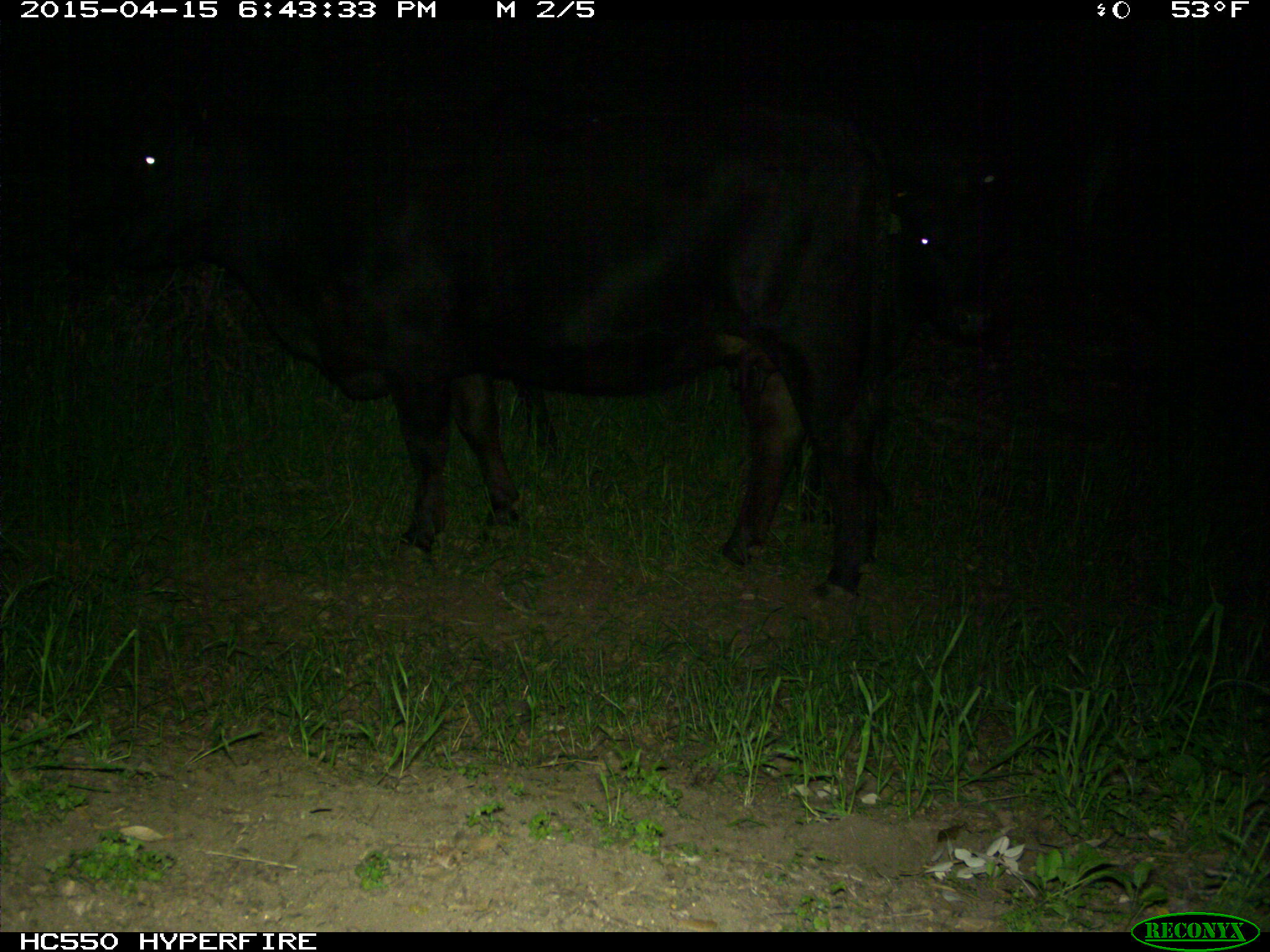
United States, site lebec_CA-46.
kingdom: Animalia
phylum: Chordata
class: Mammalia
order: Artiodactyla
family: Bovidae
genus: Bos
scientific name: Bos taurus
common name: domestic cow